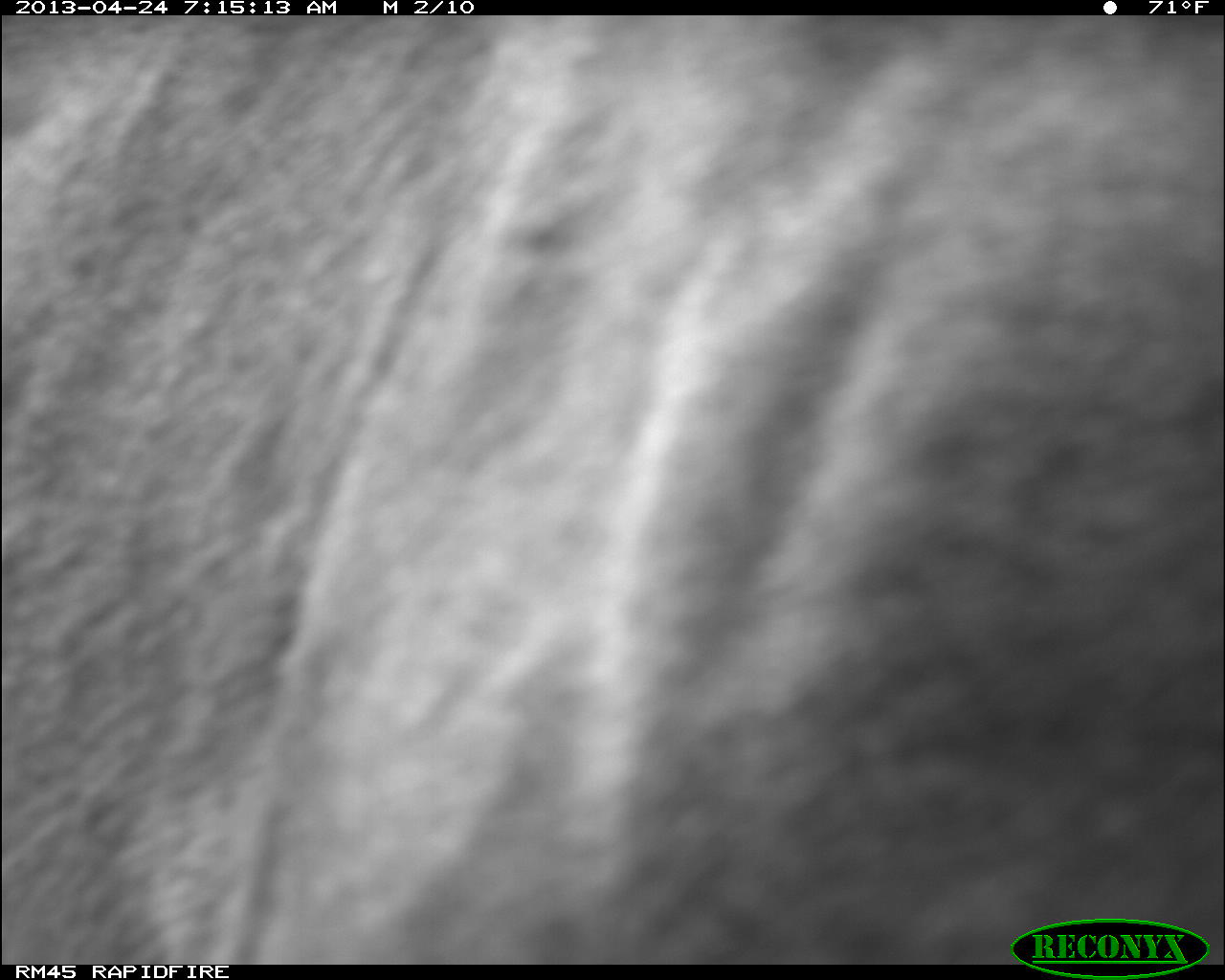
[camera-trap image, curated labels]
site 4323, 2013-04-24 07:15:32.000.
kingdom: Animalia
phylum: Chordata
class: Mammalia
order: Carnivora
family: Felidae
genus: Puma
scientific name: Puma concolor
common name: mountain lion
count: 2